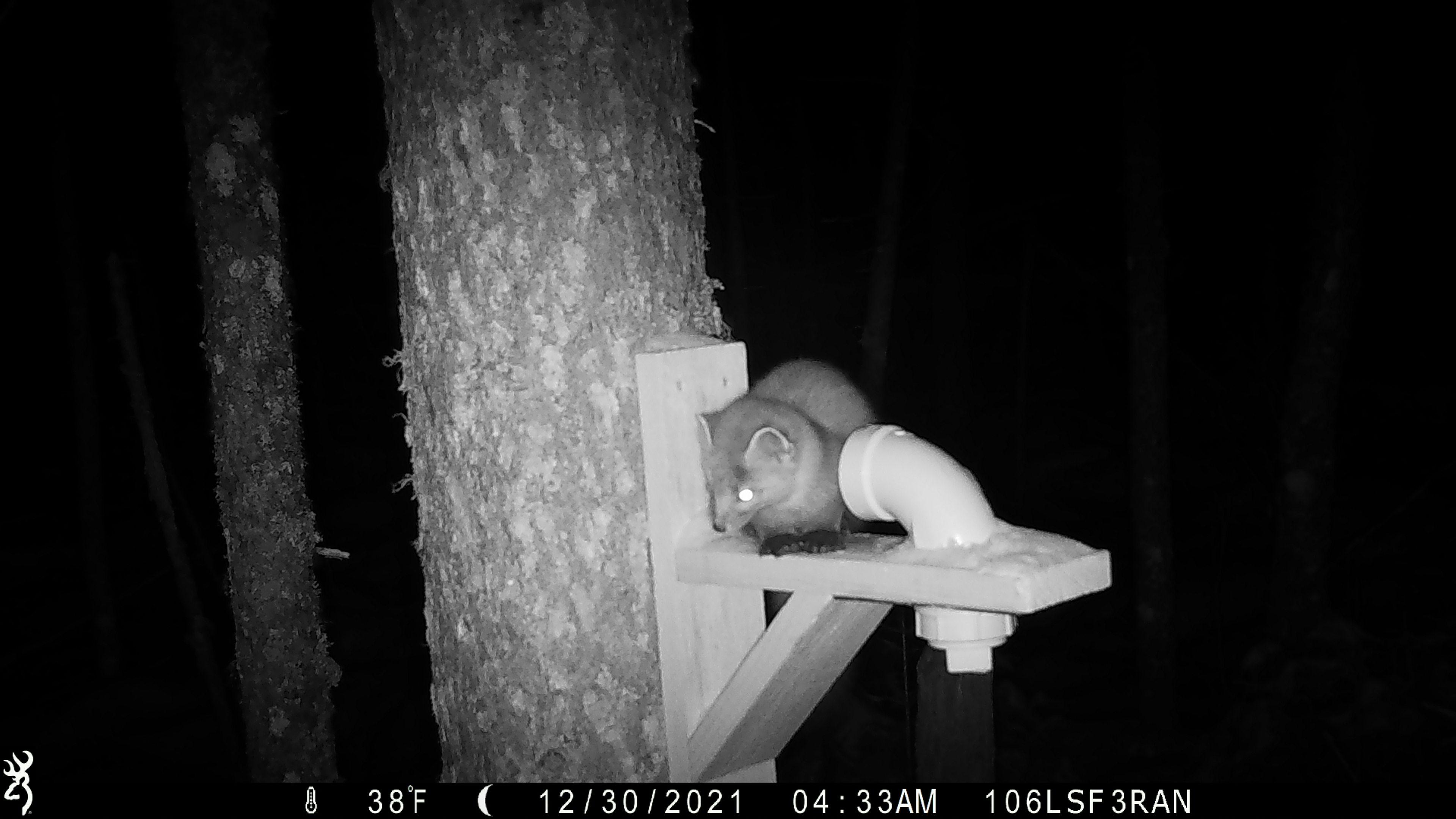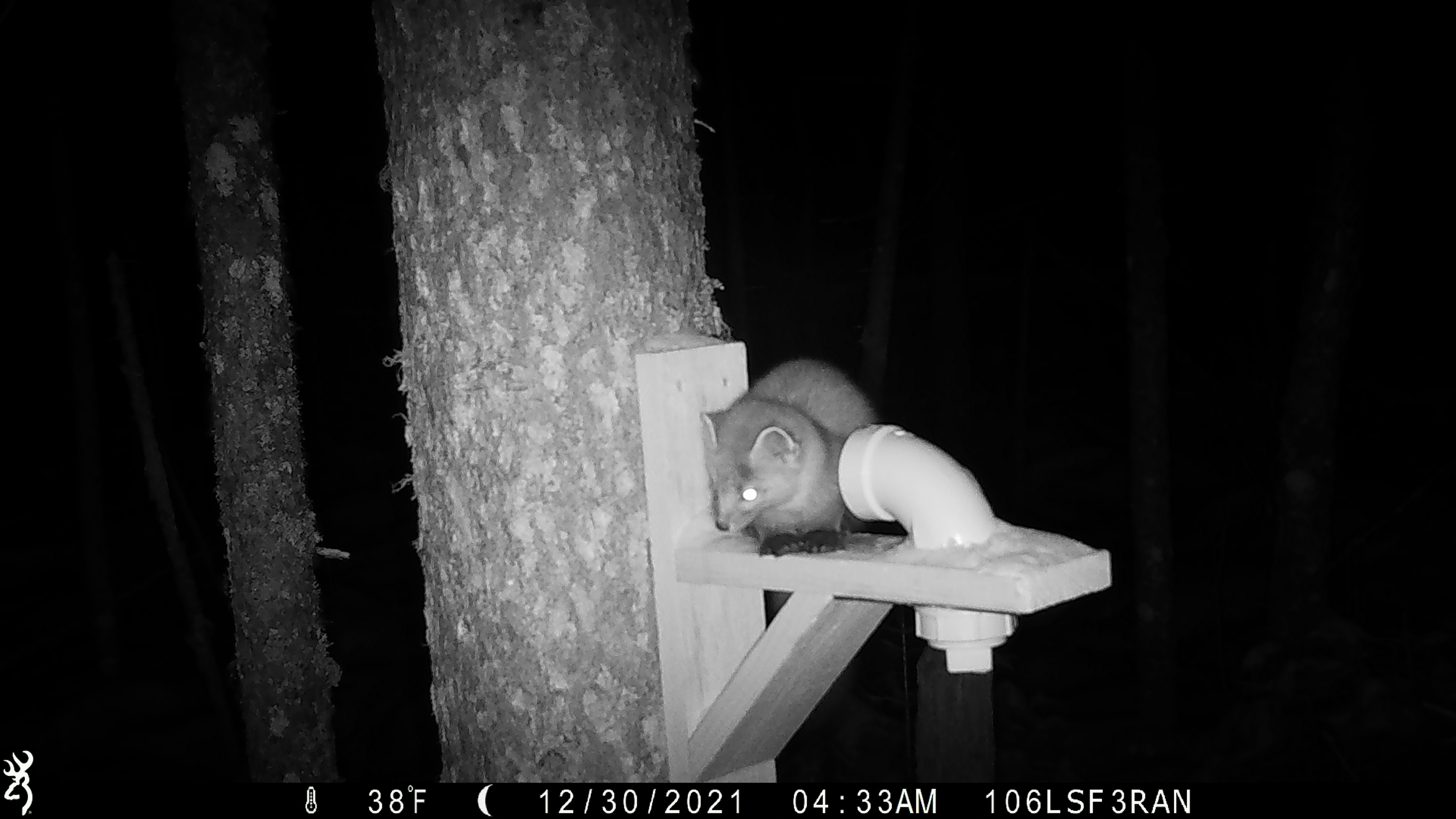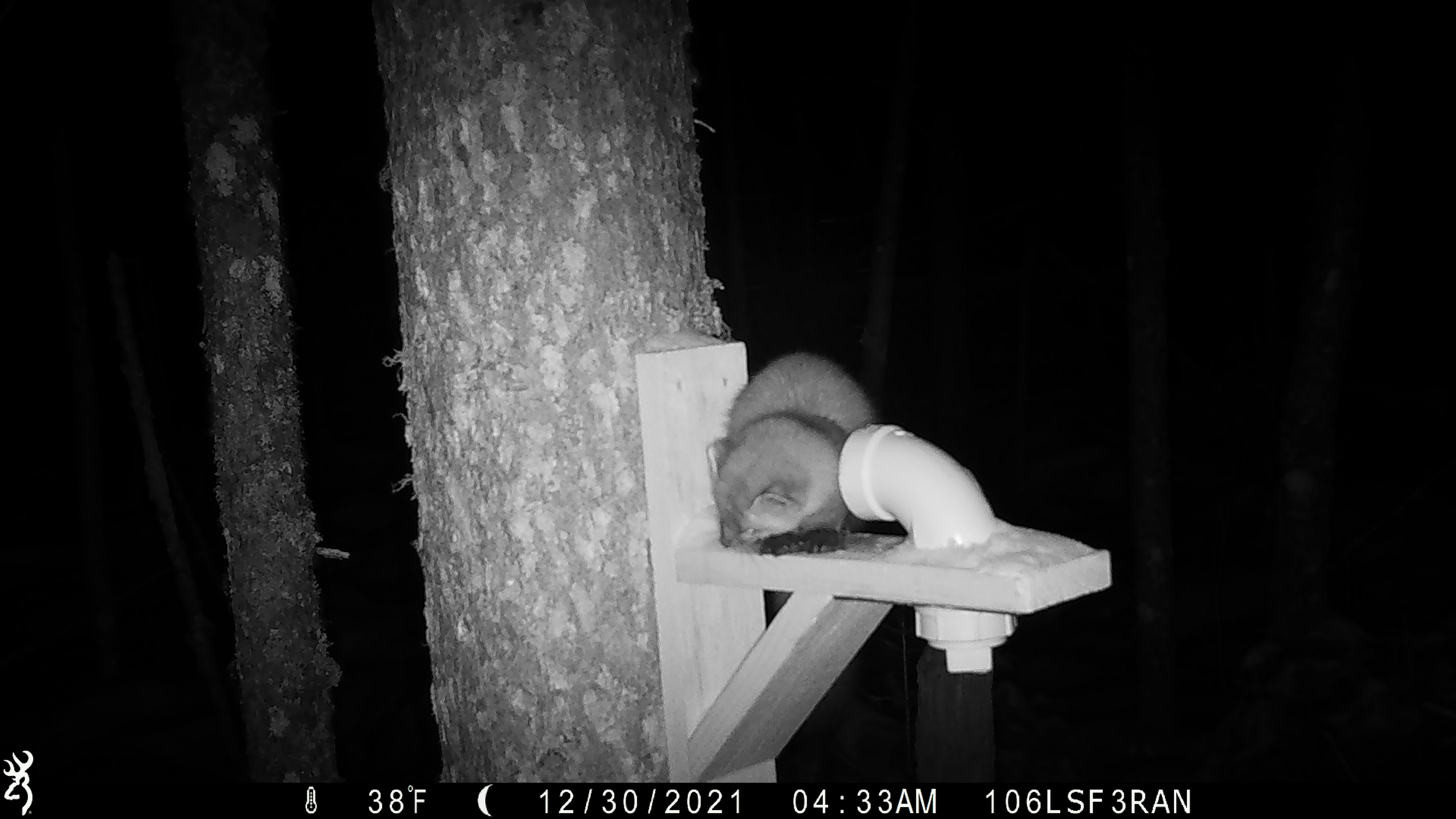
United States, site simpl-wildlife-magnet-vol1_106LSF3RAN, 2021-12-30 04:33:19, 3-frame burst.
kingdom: Animalia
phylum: Chordata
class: Mammalia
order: Carnivora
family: Mustelidae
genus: Martes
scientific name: Martes americana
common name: american marten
American marten (Martes americana).